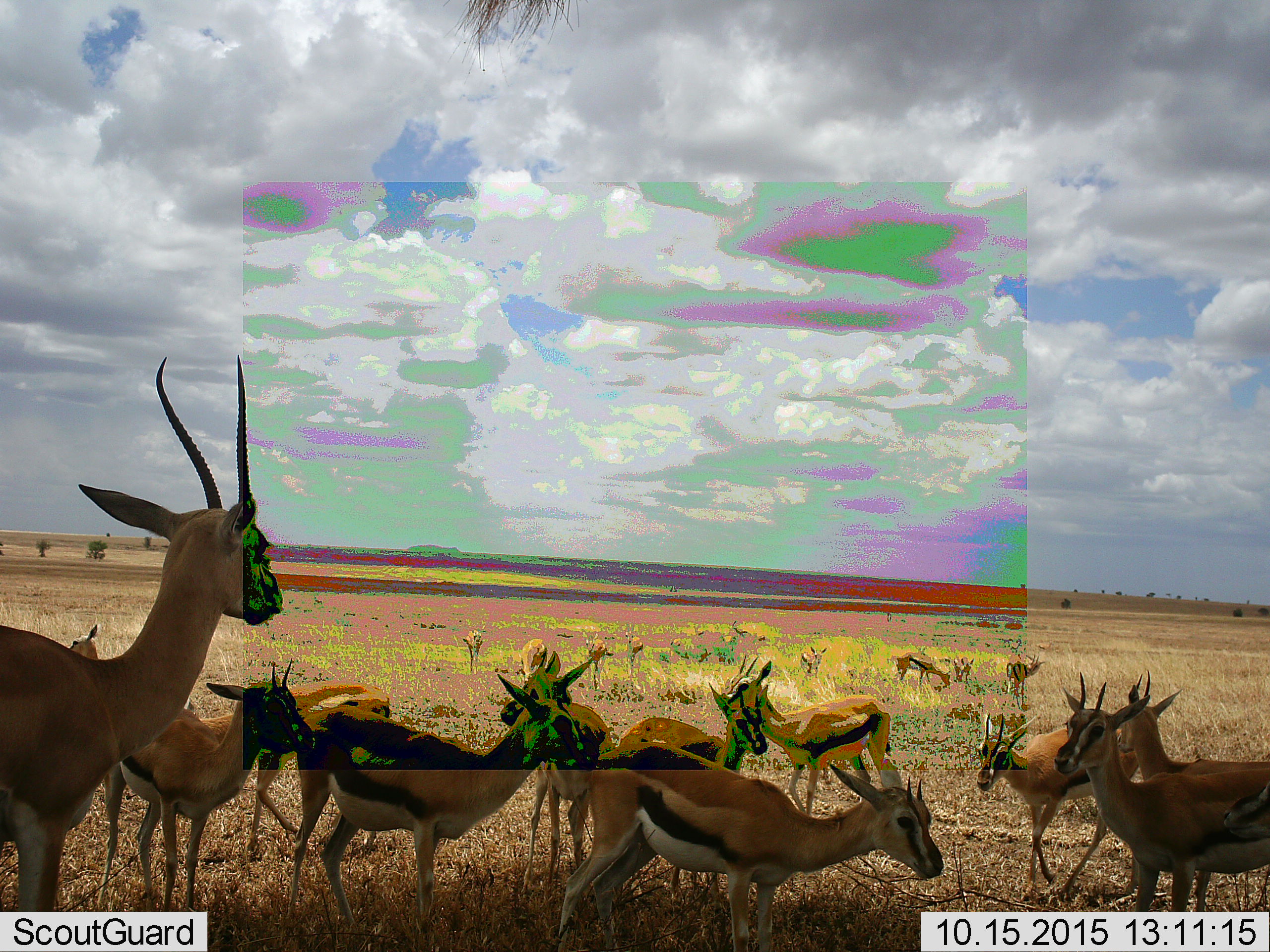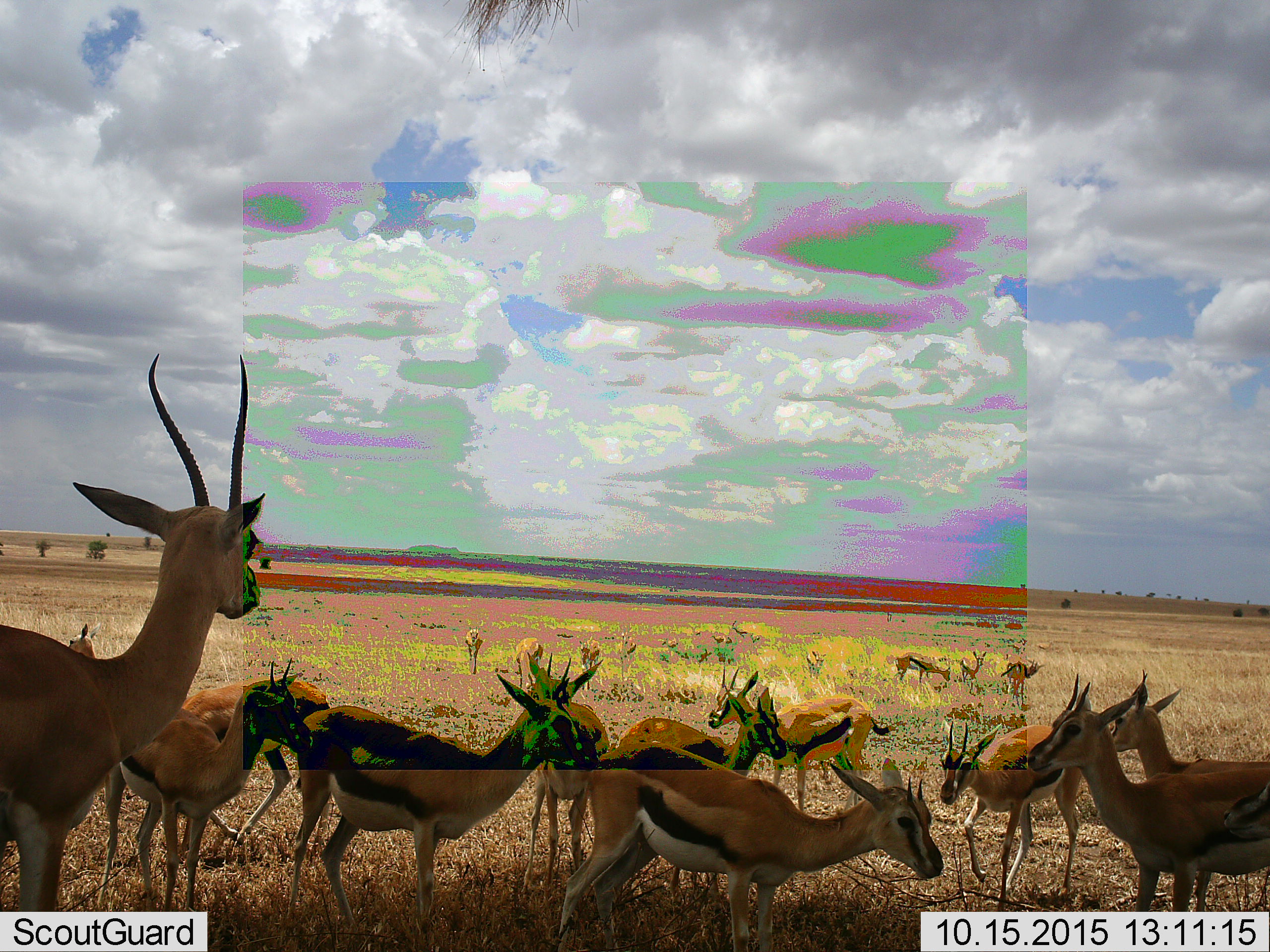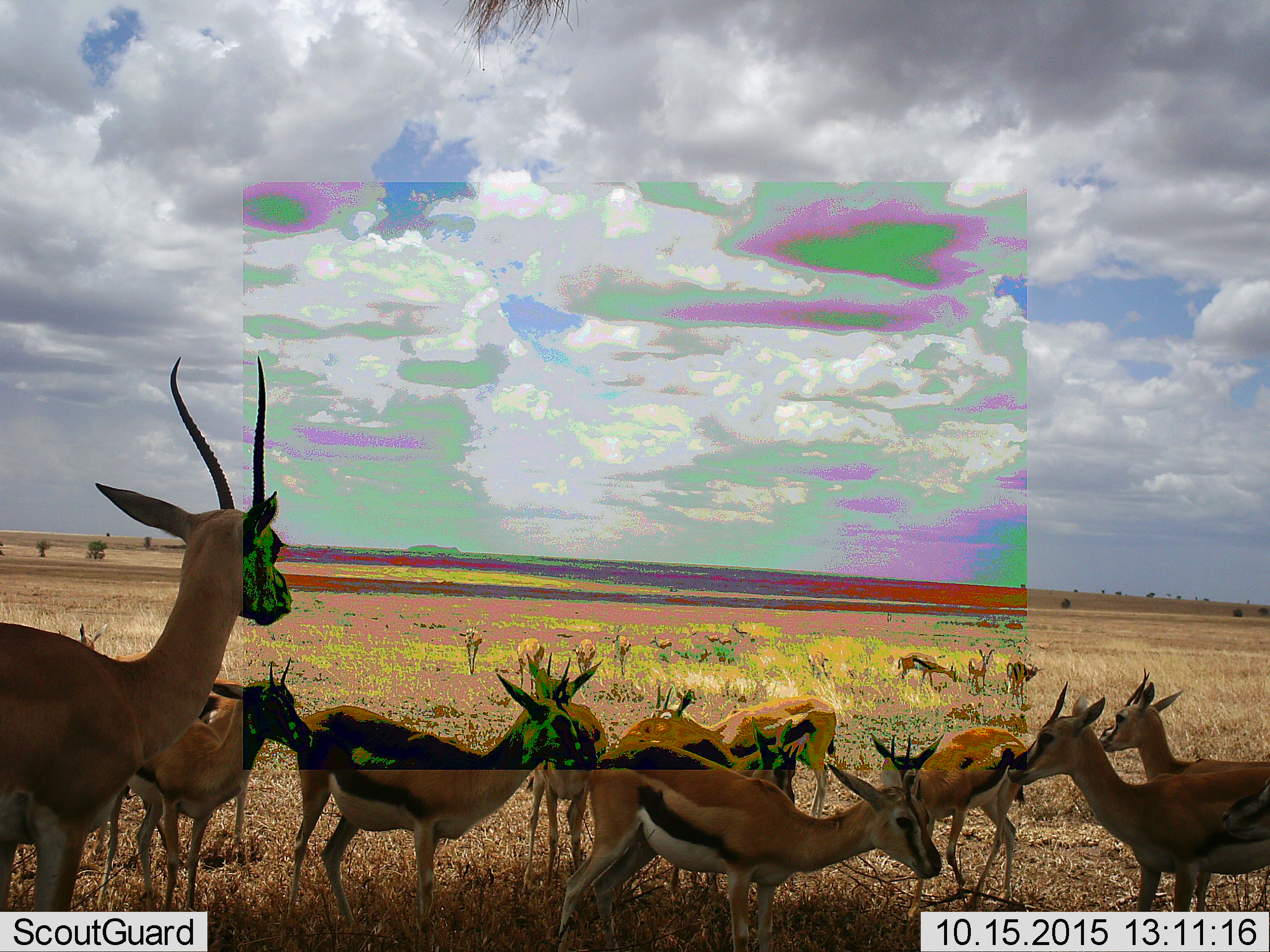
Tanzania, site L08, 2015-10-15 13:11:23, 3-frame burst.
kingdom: Animalia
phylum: Chordata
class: Mammalia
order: Artiodactyla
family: Bovidae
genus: Eudorcas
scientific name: Eudorcas thomsonii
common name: thomson's gazelle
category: gazellethomsons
Gazellethomsons (thomson's gazelle) (Eudorcas thomsonii), count 11-50. Behavior (volunteer vote fractions): standing 100%, resting 0%, moving 50%, interacting 0%. Young present (vote fraction): 50%. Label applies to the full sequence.